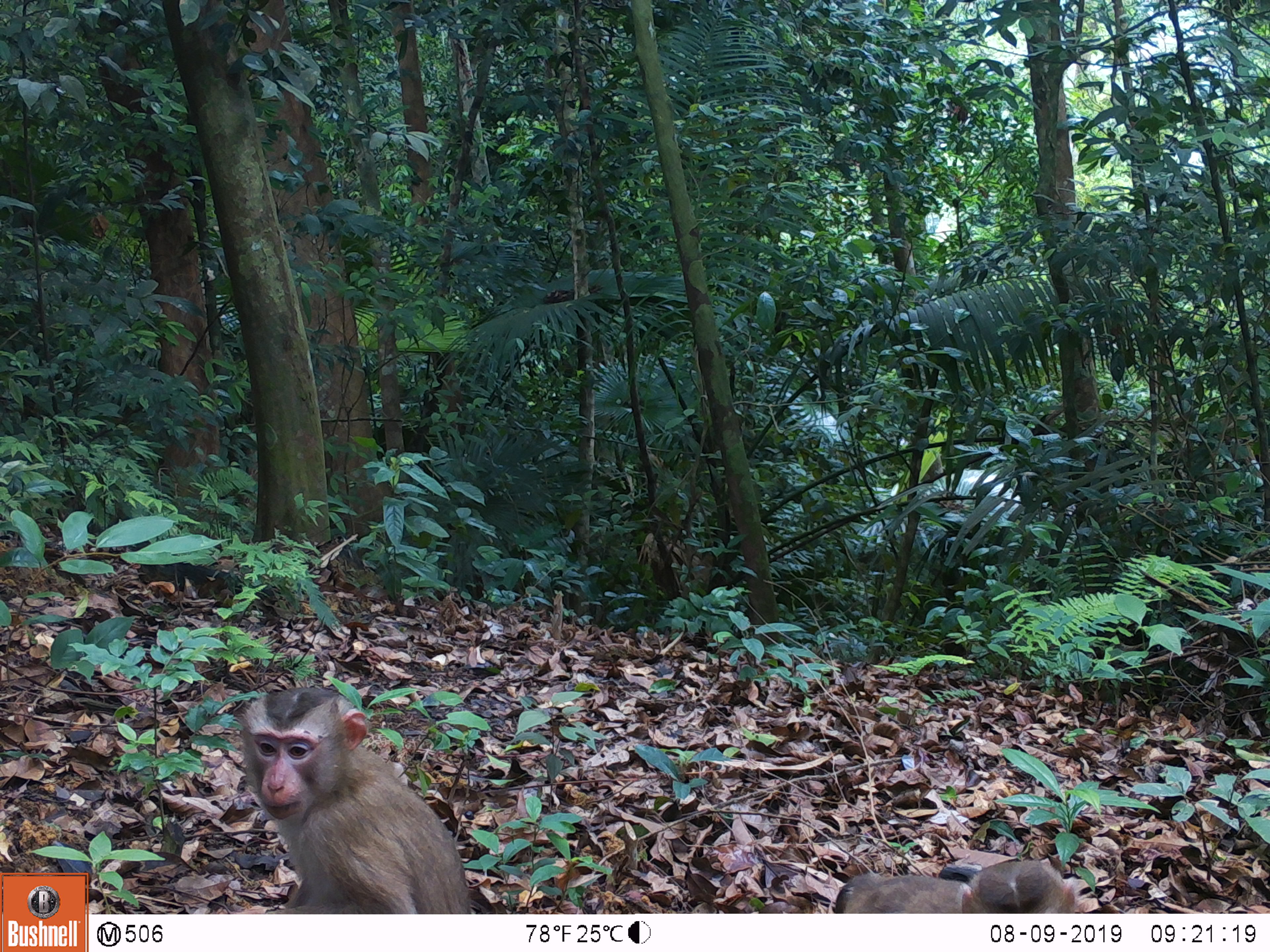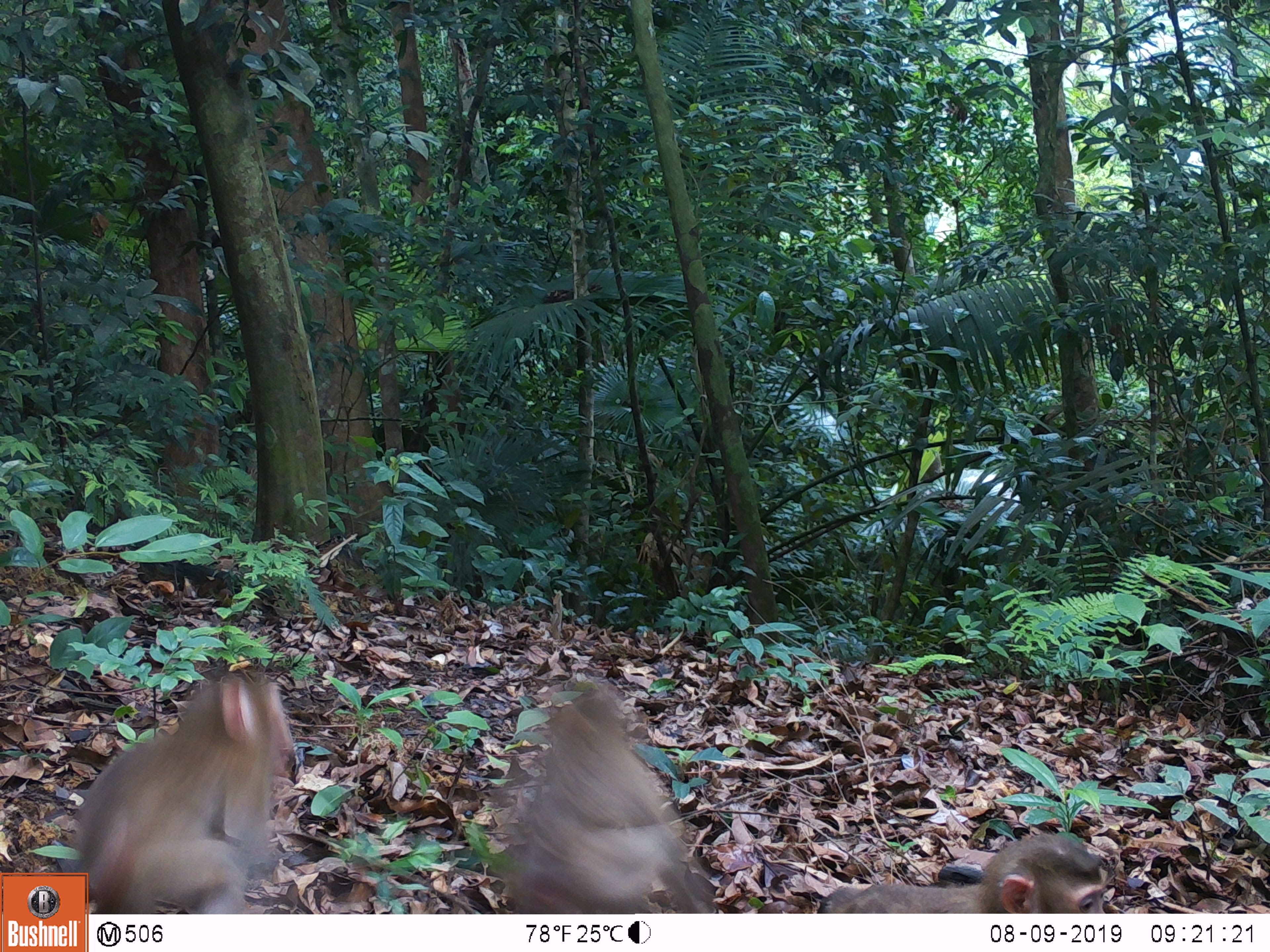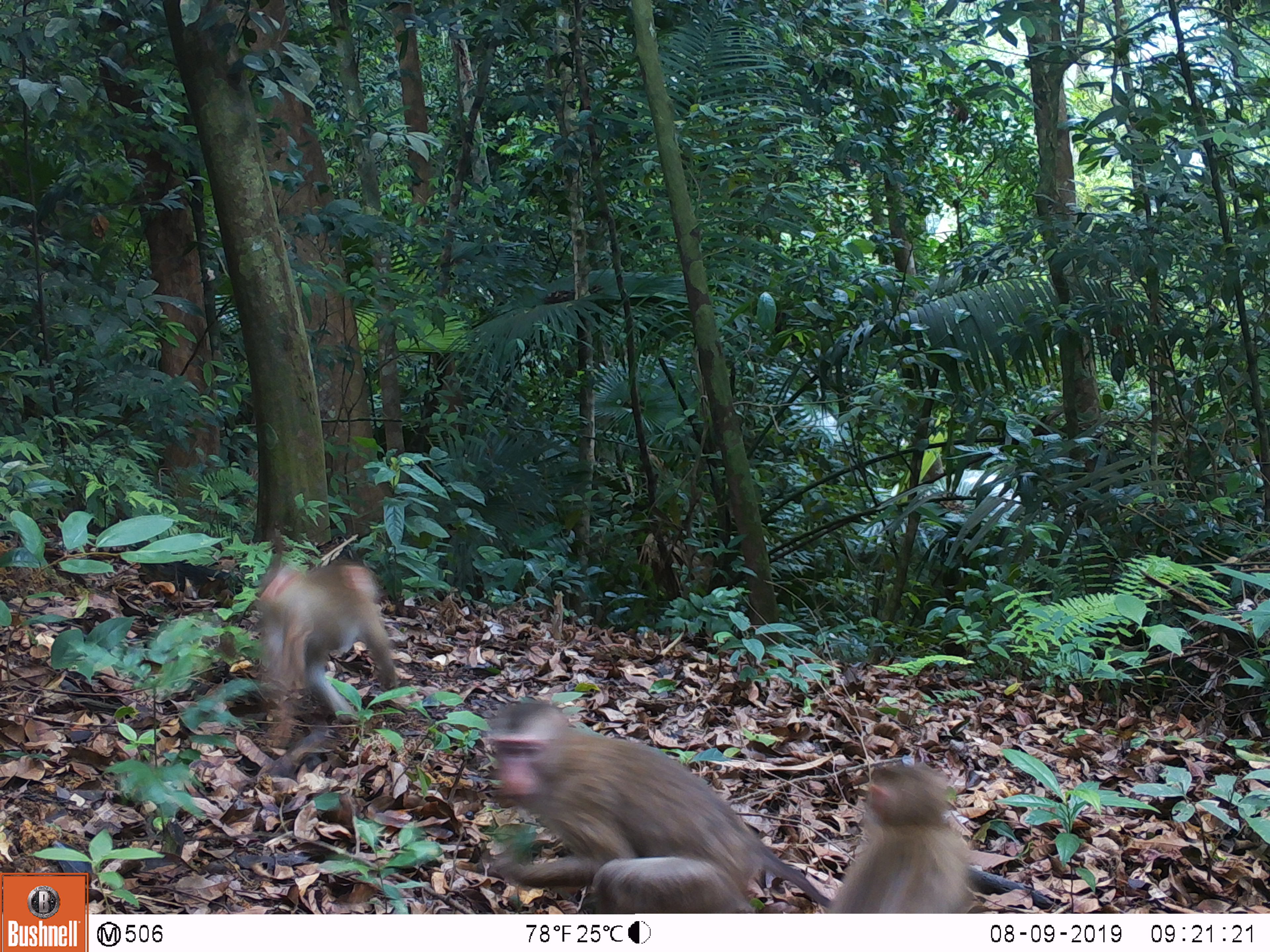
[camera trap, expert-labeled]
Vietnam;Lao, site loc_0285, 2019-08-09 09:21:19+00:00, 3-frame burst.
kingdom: Animalia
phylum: Chordata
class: Mammalia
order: Primates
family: Cercopithecidae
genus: Macaca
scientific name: Macaca nemestrina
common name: pig-tailed macaque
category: pig tailed macaque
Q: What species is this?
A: Pig tailed macaque (pig-tailed macaque) (Macaca nemestrina).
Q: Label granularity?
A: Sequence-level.